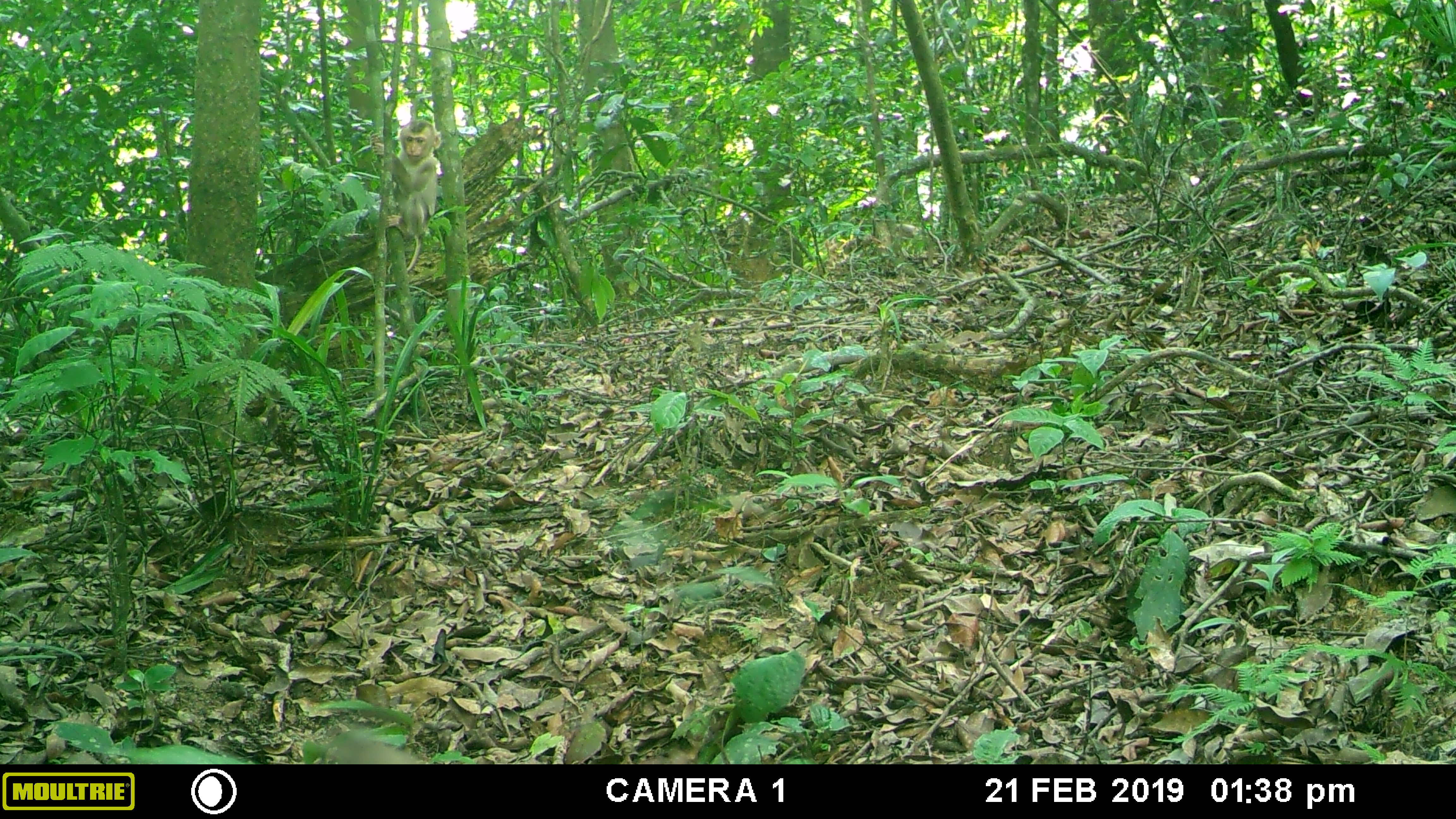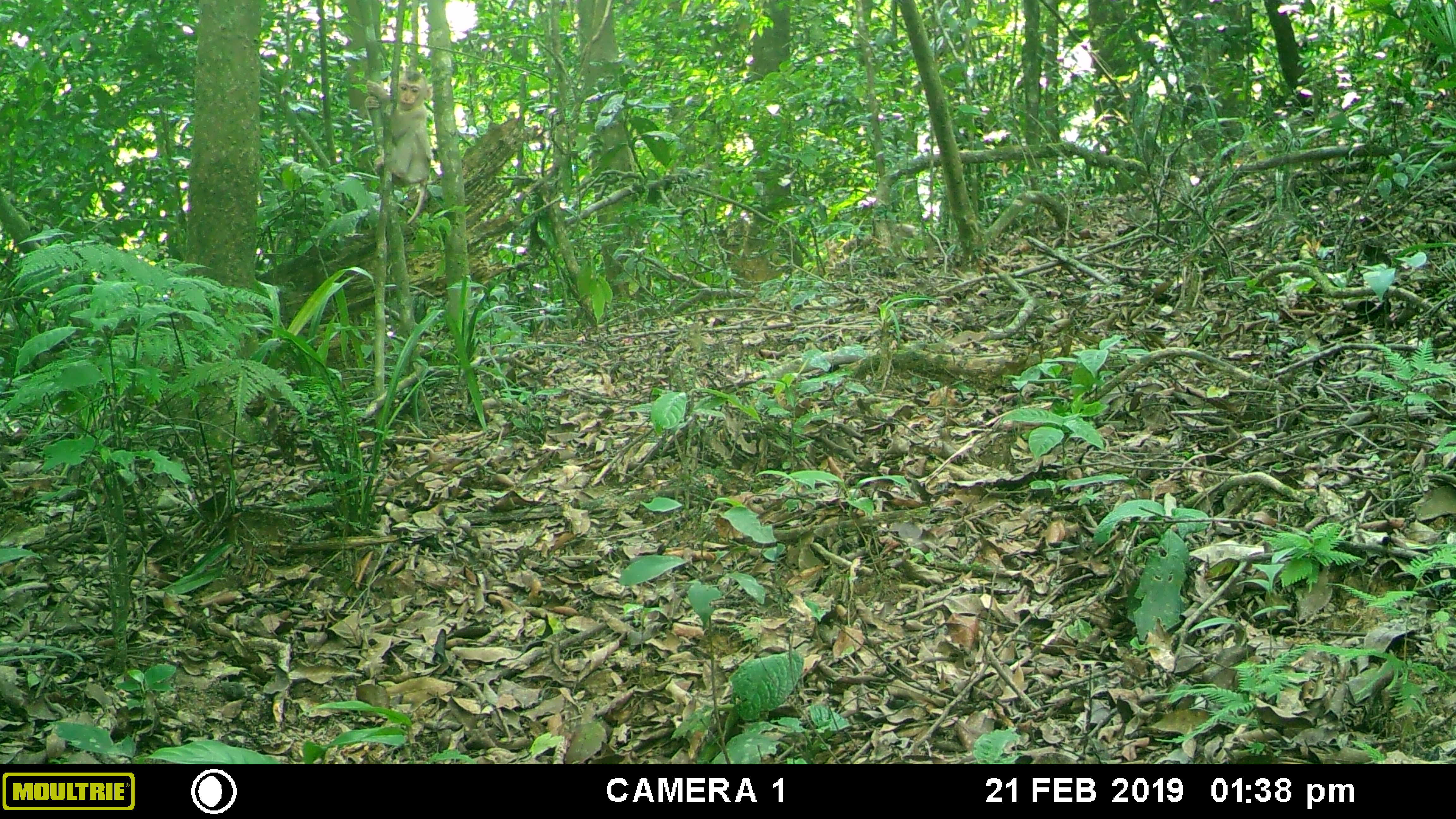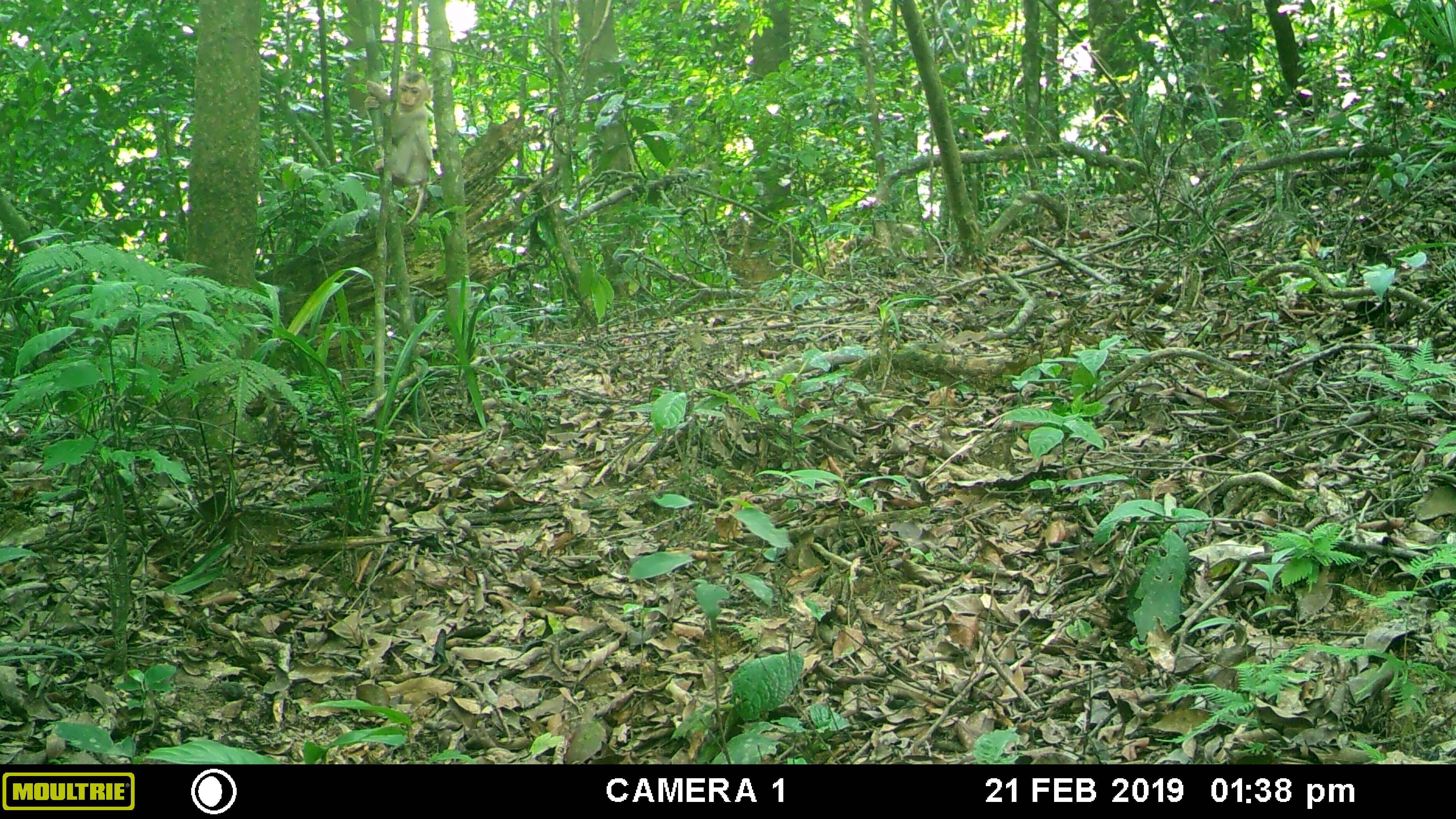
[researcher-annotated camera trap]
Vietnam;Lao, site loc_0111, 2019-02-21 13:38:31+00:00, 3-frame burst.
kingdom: Animalia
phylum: Chordata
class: Mammalia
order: Primates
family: Cercopithecidae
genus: Macaca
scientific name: Macaca nemestrina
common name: pig-tailed macaque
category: pig tailed macaque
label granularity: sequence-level